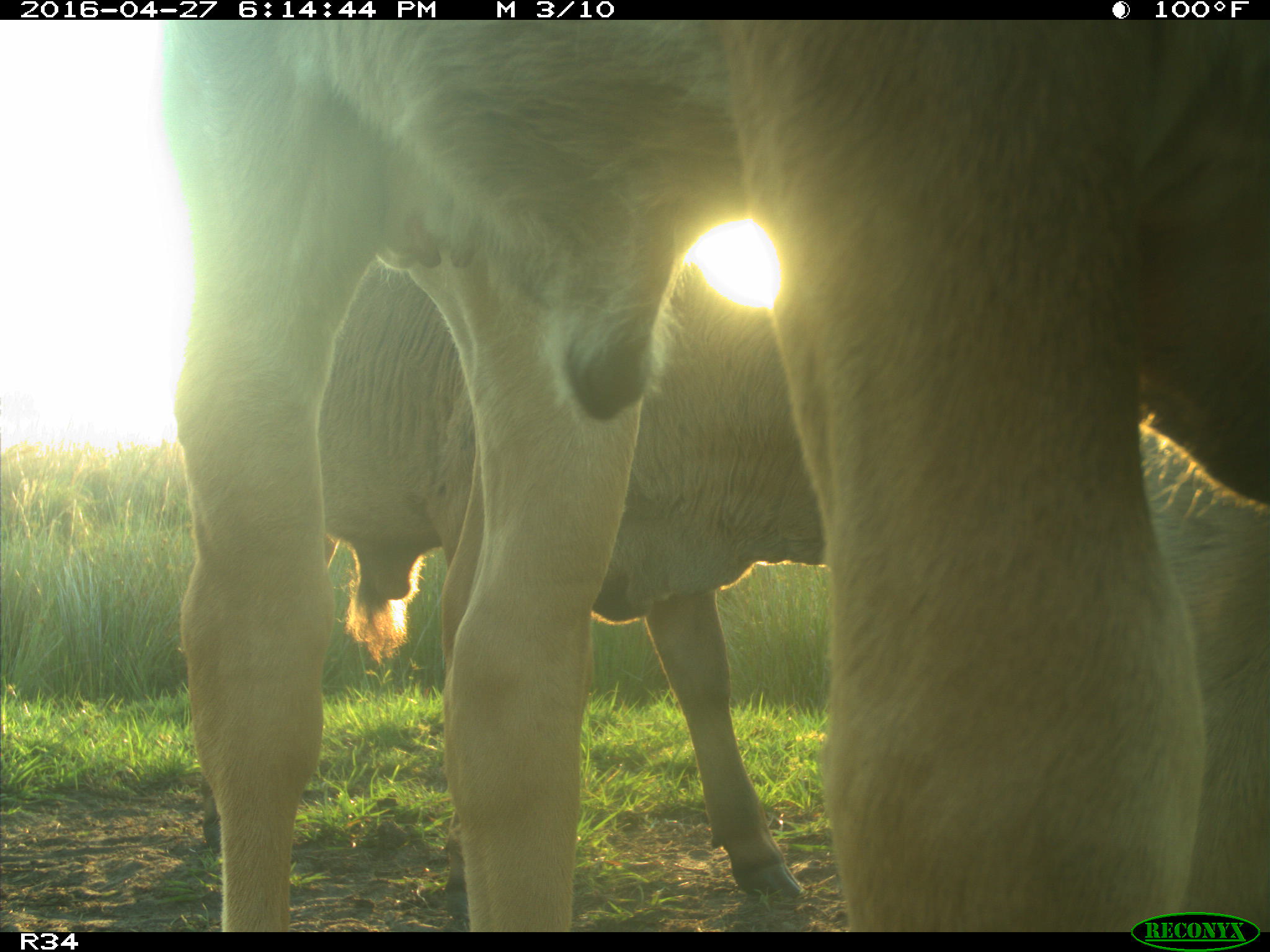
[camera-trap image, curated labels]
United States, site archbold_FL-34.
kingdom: Animalia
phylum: Chordata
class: Mammalia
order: Artiodactyla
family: Bovidae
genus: Bos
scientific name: Bos taurus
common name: domestic cow